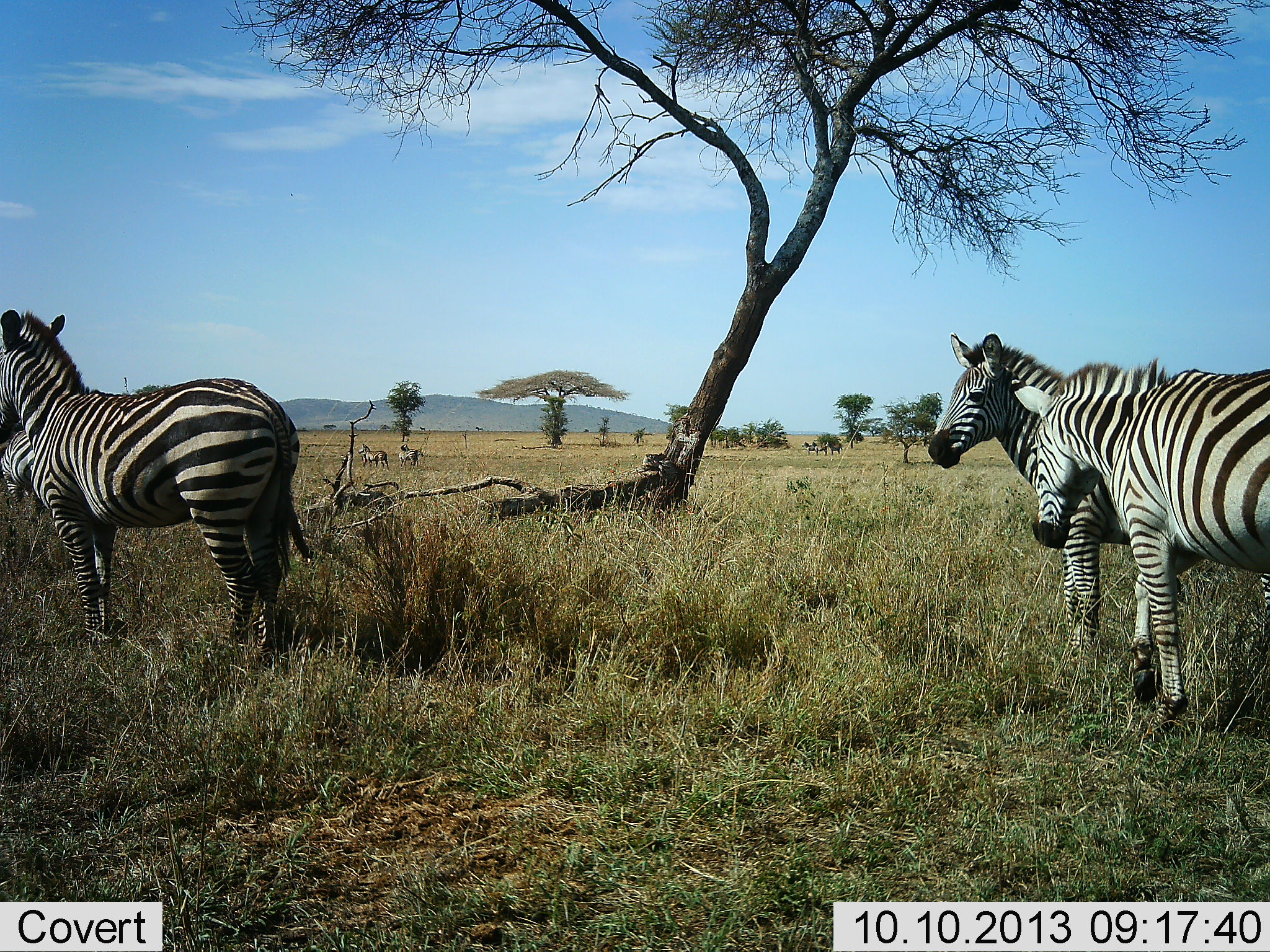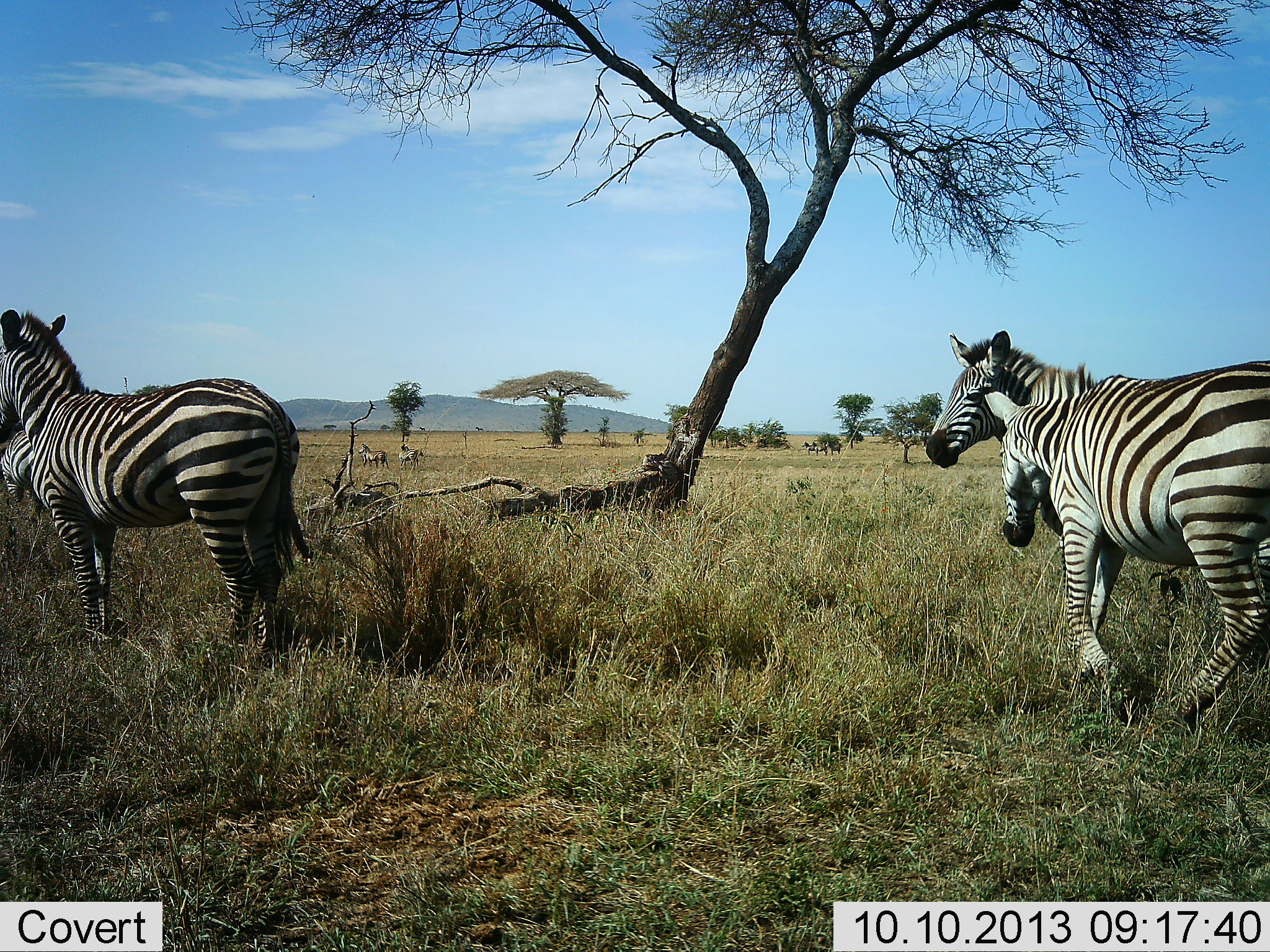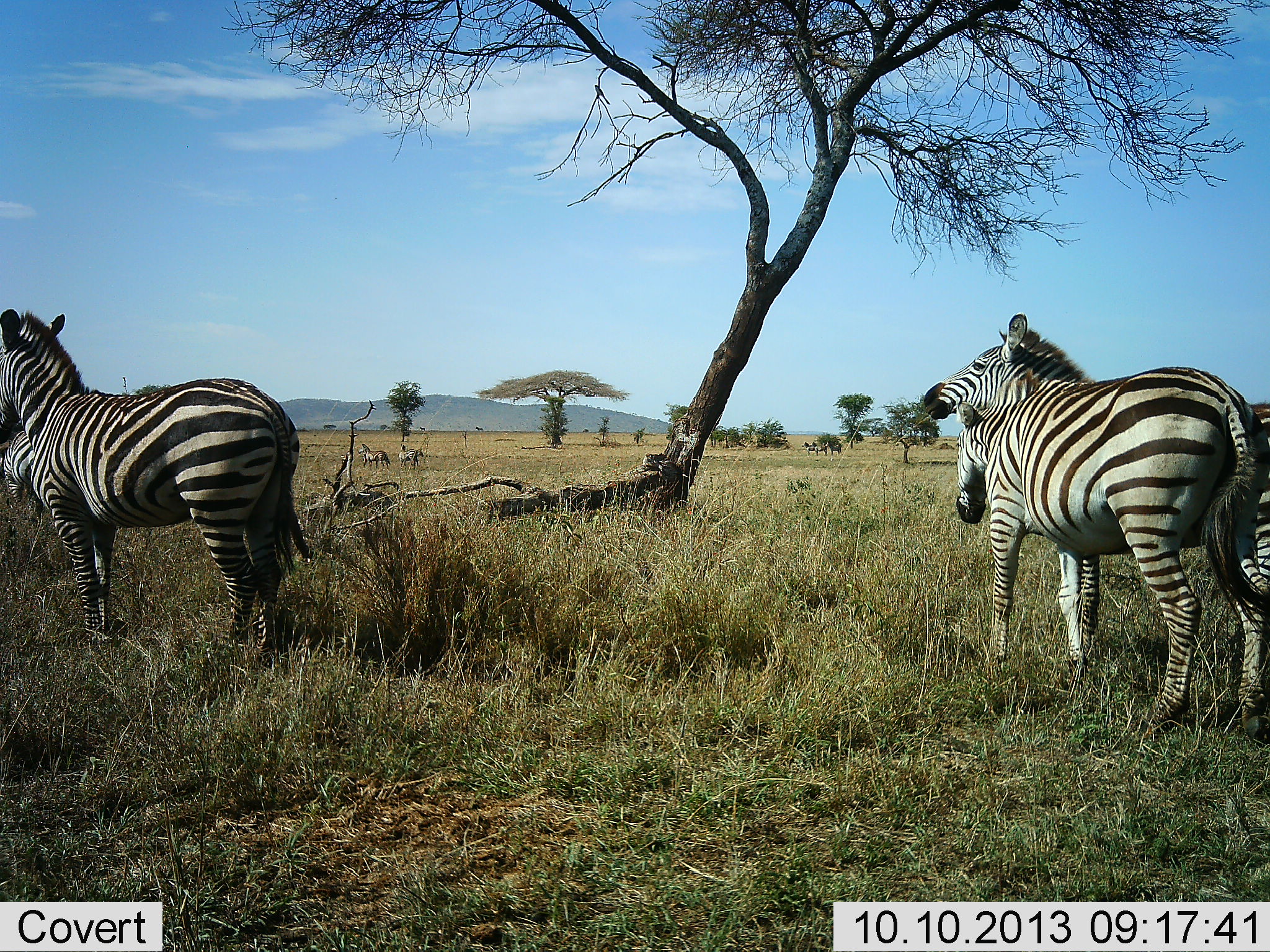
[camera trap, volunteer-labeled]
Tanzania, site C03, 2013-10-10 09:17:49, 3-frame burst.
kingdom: Animalia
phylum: Chordata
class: Mammalia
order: Perissodactyla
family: Equidae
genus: Equus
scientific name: Equus quagga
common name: plains zebra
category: zebra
Zebra (plains zebra) (Equus quagga), count 6. Behavior (volunteer vote fractions): standing 74%, resting 5%, moving 47%, interacting 42%. Young present (vote fraction): 5%. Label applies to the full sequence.